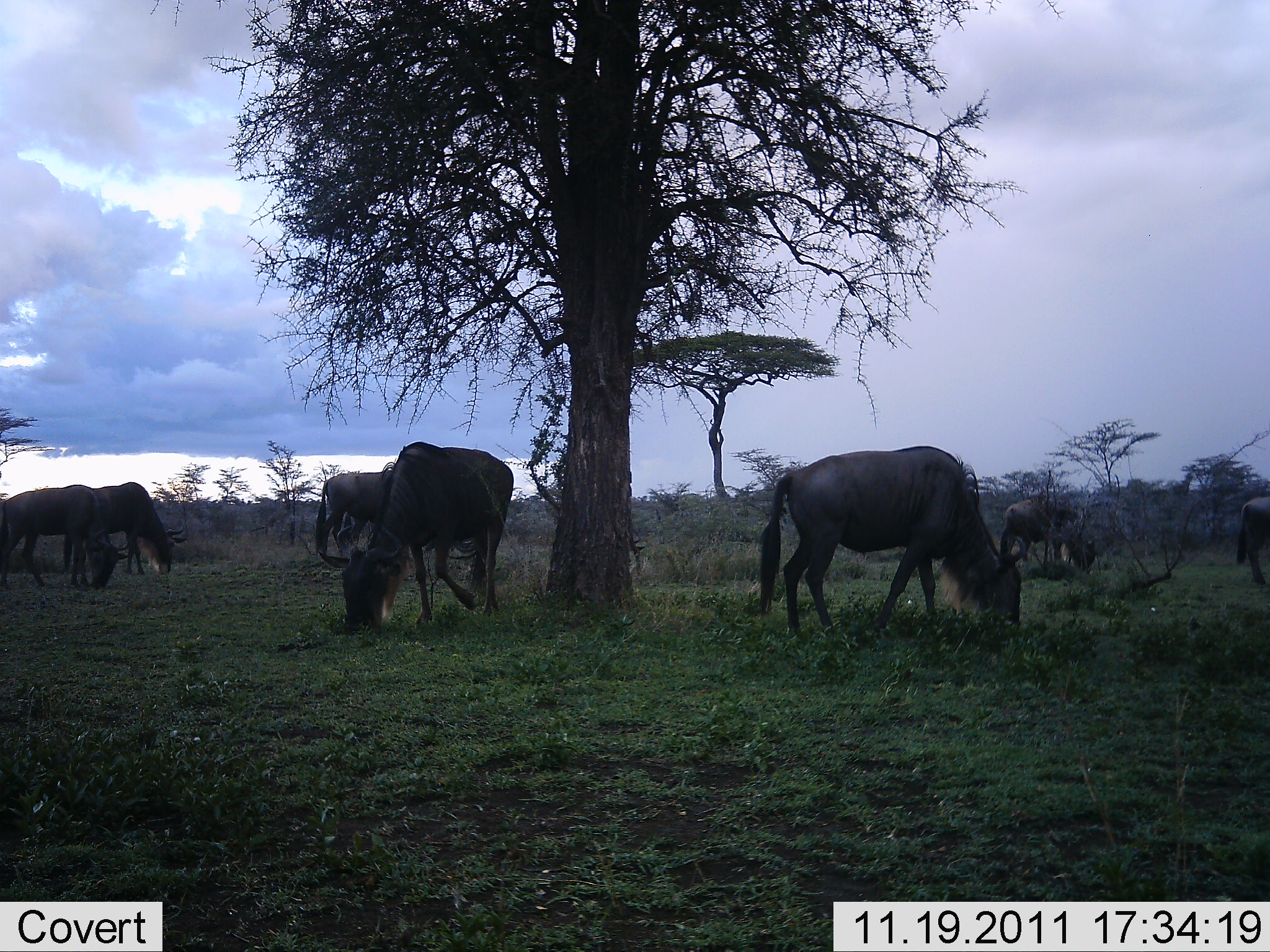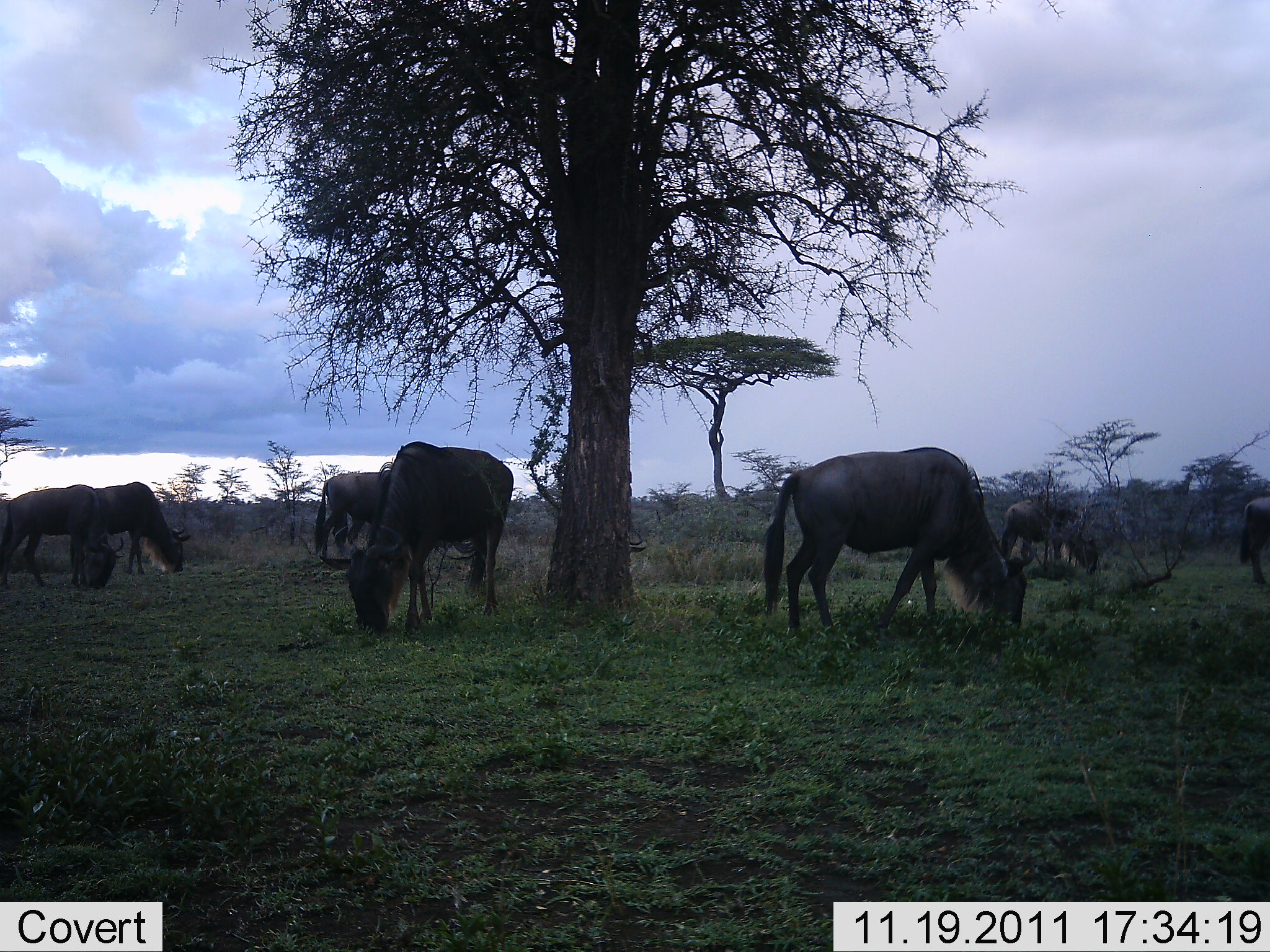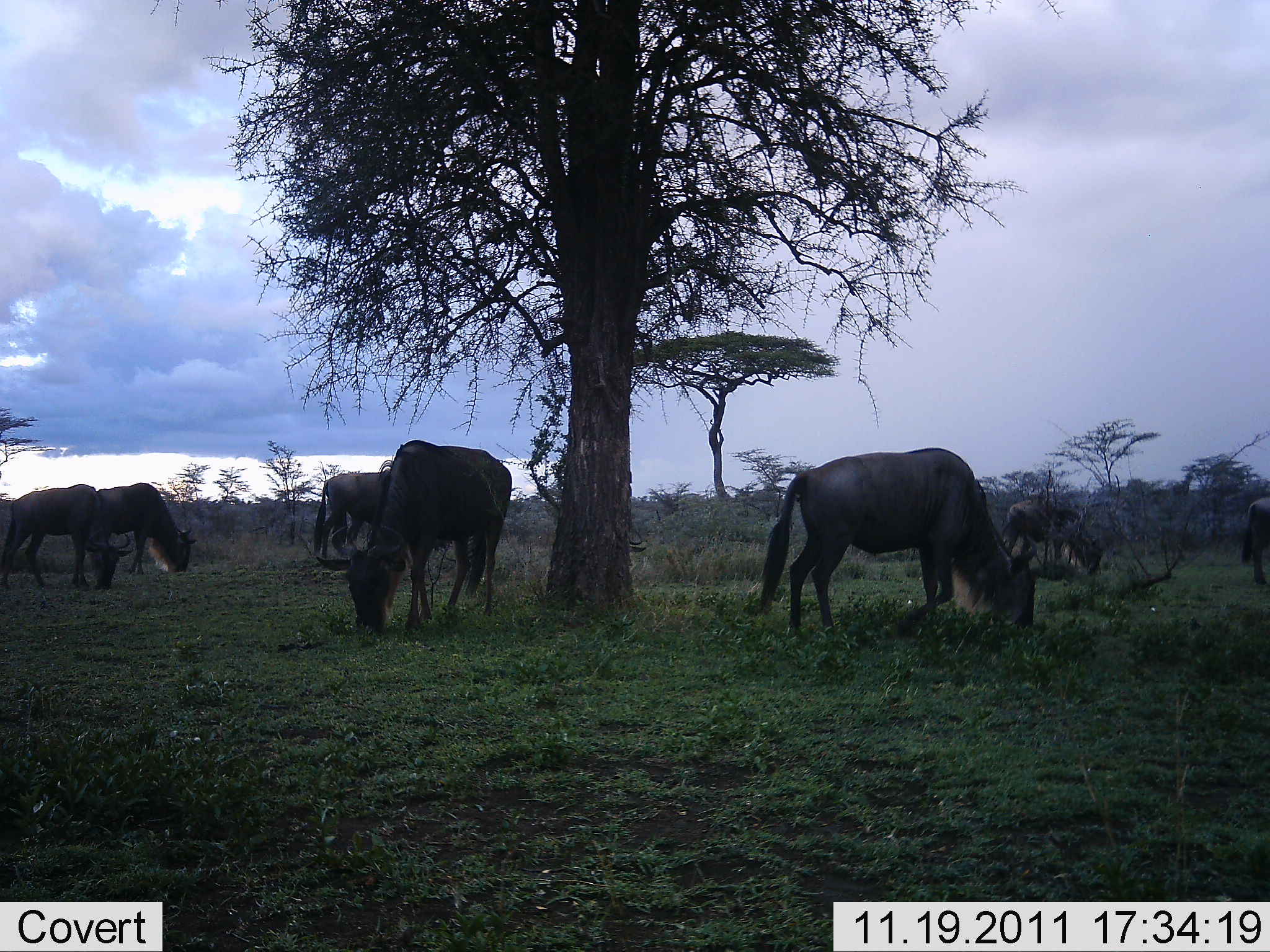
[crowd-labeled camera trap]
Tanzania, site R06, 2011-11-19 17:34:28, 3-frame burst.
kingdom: Animalia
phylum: Chordata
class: Mammalia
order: Artiodactyla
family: Bovidae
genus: Connochaetes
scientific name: Connochaetes taurinus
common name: blue wildebeest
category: wildebeest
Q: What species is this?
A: Wildebeest (blue wildebeest) (Connochaetes taurinus).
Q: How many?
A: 7.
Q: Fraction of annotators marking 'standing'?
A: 20%.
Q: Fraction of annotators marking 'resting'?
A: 0%.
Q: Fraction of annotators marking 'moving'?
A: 0%.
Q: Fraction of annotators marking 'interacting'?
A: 0%.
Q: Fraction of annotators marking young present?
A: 0%.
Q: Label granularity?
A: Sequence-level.